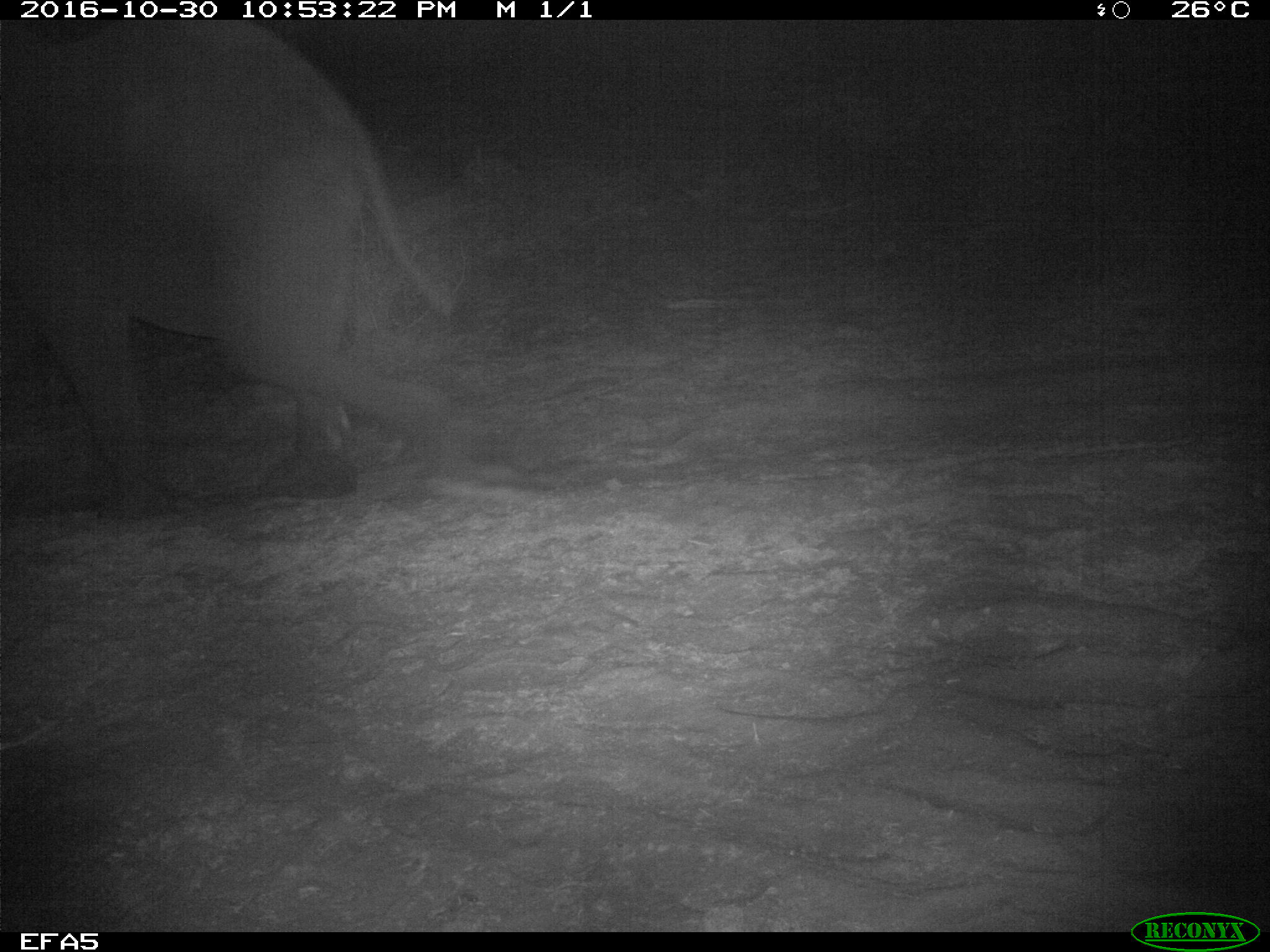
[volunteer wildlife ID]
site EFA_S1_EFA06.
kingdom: Animalia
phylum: Chordata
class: Mammalia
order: Proboscidea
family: Elephantidae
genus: Loxodonta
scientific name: Loxodonta africana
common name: african bush elephant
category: elephant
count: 1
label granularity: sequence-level